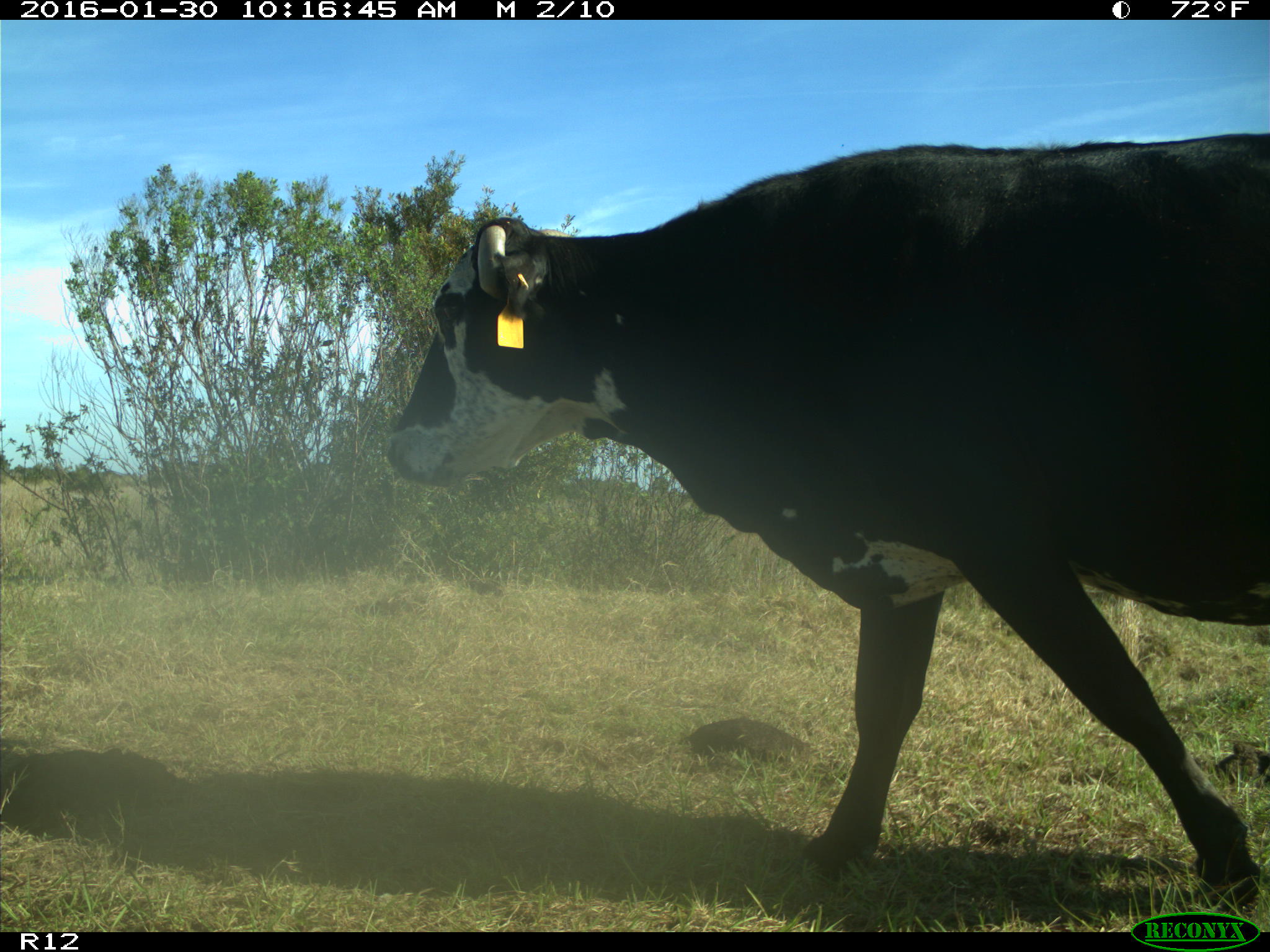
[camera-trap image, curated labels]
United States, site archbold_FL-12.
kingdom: Animalia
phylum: Chordata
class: Mammalia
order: Artiodactyla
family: Bovidae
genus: Bos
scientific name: Bos taurus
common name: domestic cow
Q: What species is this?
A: Bos taurus (domestic cow).